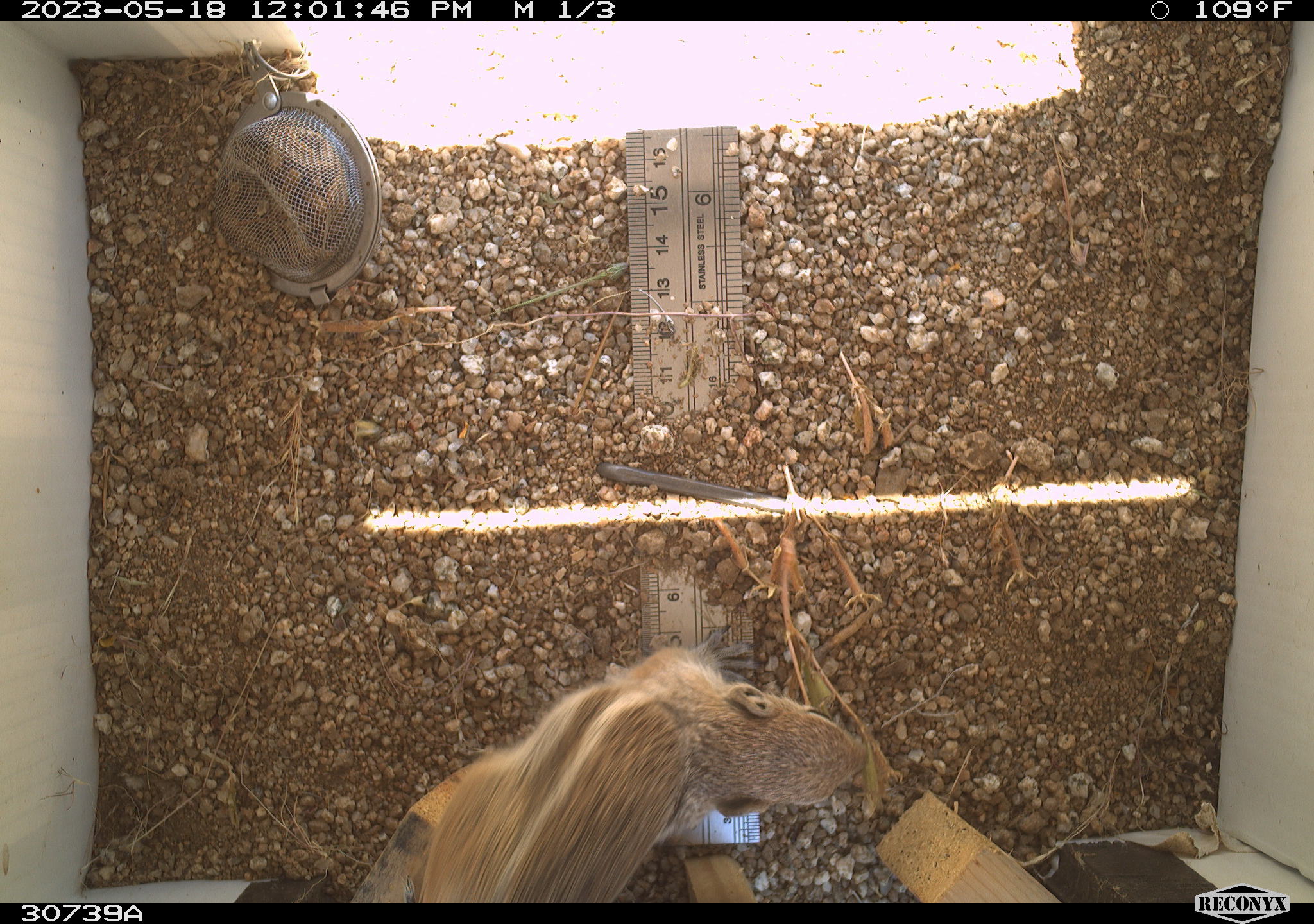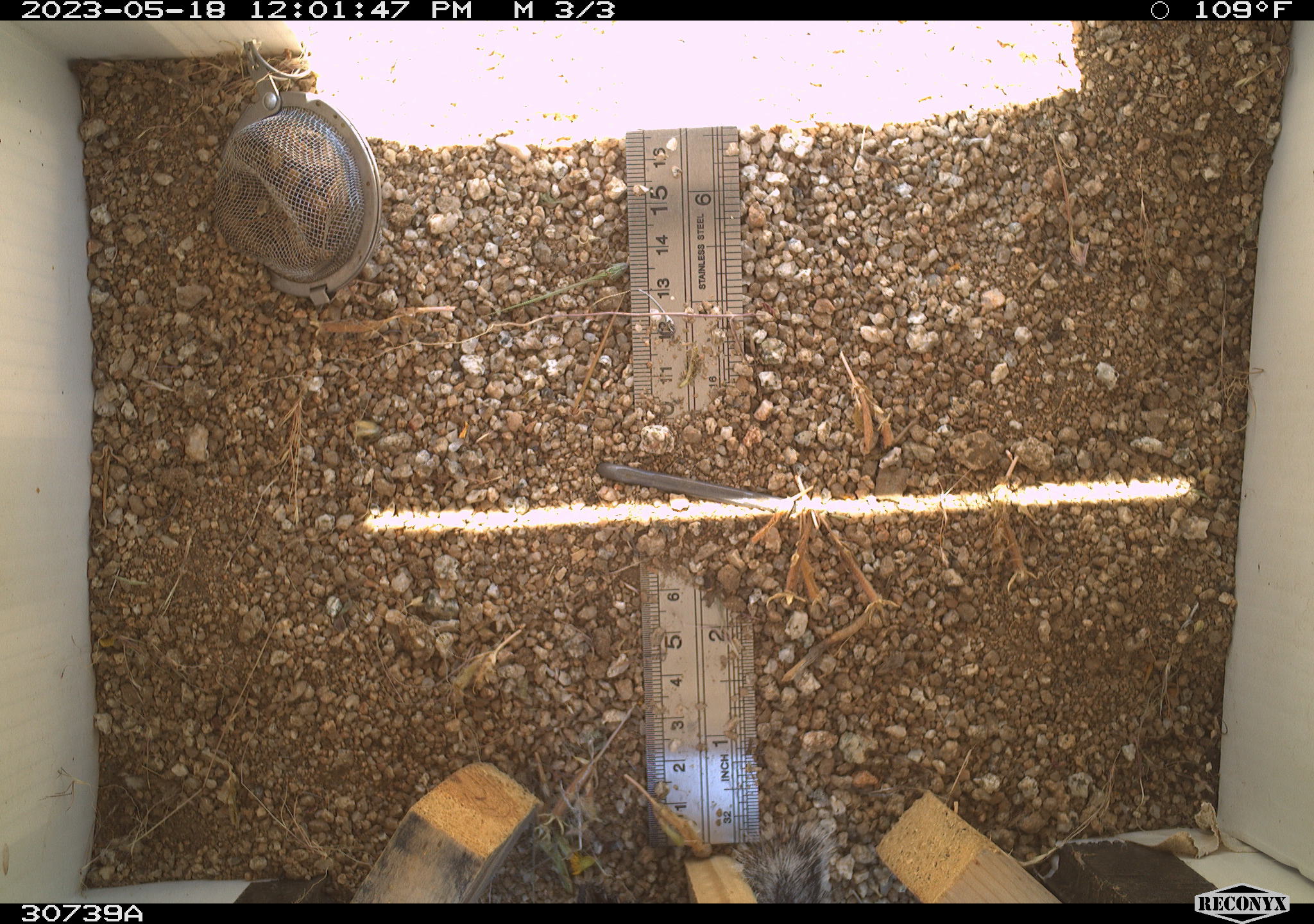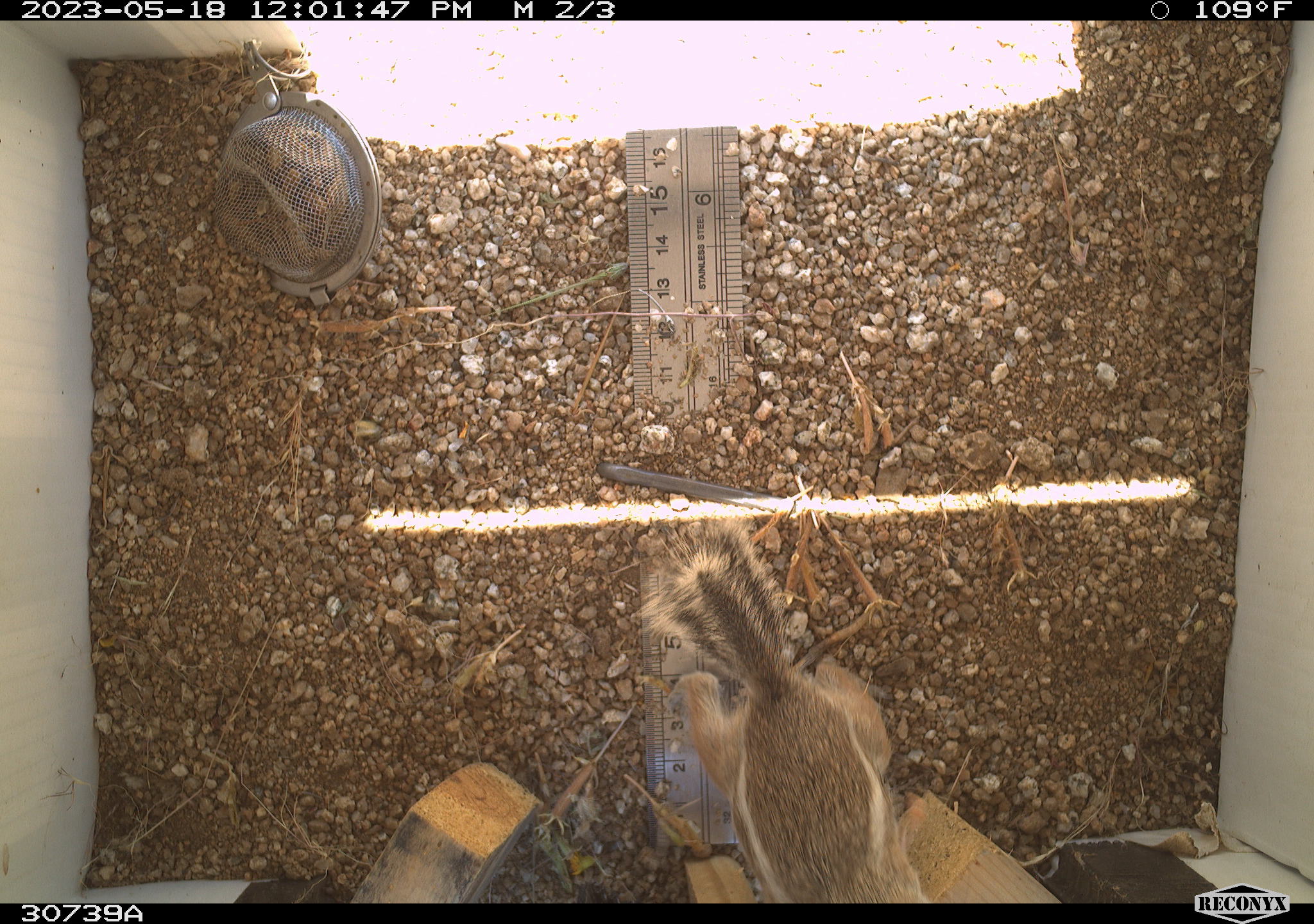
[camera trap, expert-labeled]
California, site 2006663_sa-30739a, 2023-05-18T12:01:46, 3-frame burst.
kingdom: Animalia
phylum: Chordata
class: Mammalia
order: Rodentia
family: Sciuridae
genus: Ammospermophilus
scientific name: Ammospermophilus leucurus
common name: white-tailed antelope squirrel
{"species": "white-tailed antelope squirrel (Ammospermophilus leucurus)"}